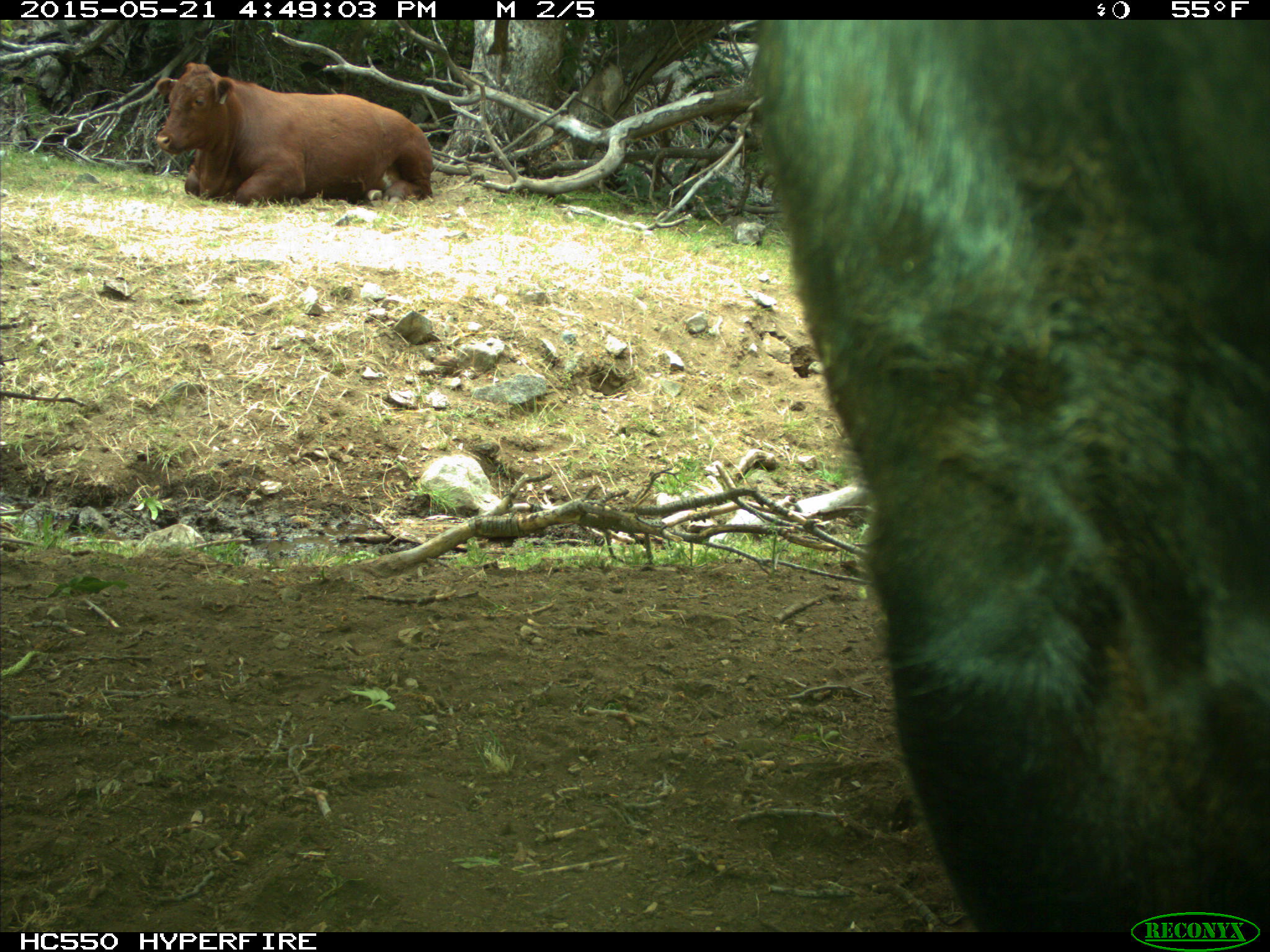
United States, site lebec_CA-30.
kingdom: Animalia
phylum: Chordata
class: Mammalia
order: Artiodactyla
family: Bovidae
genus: Bos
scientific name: Bos taurus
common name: domestic cow